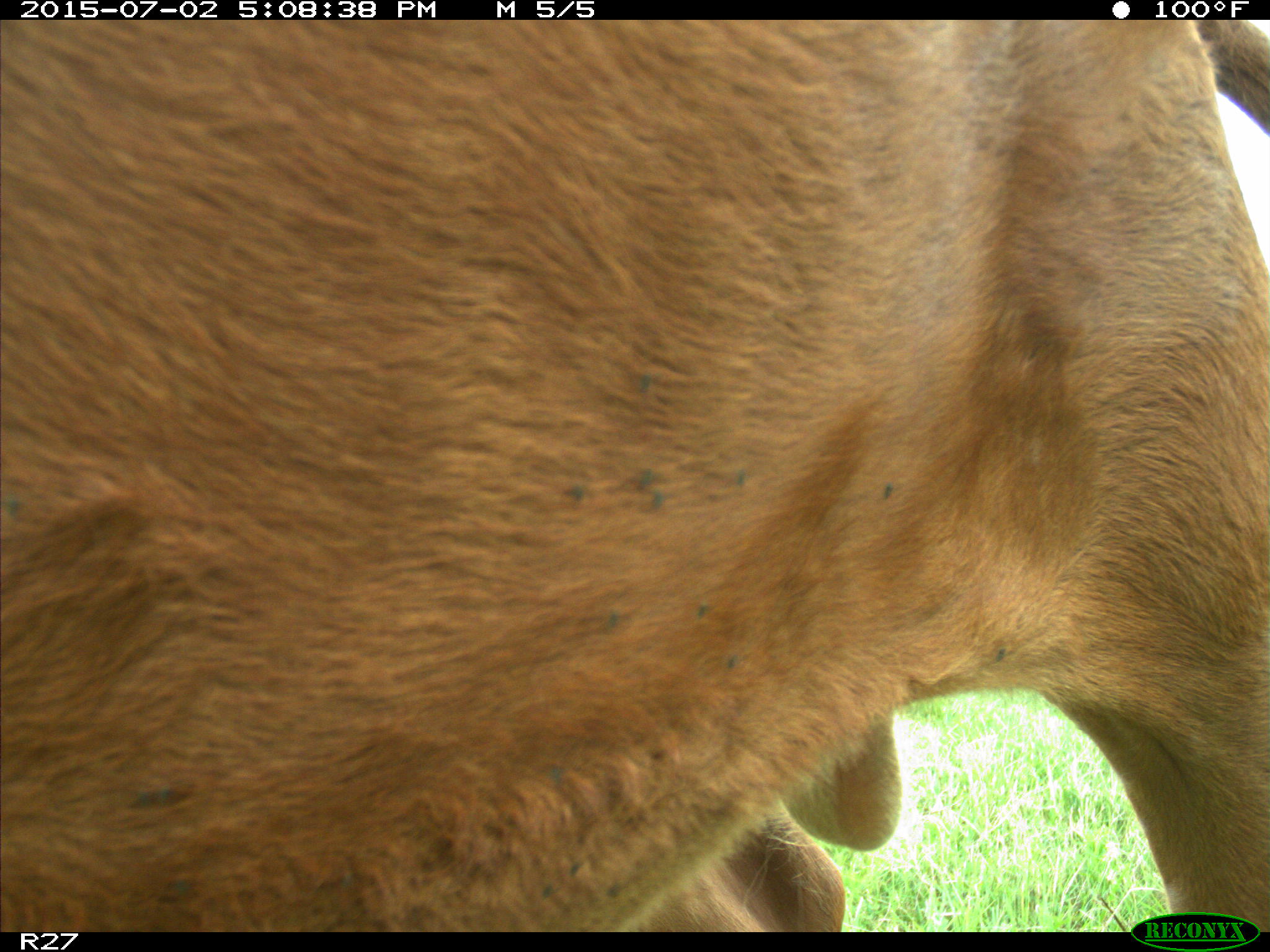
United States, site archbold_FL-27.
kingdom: Animalia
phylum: Chordata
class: Mammalia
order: Artiodactyla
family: Bovidae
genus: Bos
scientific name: Bos taurus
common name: domestic cow